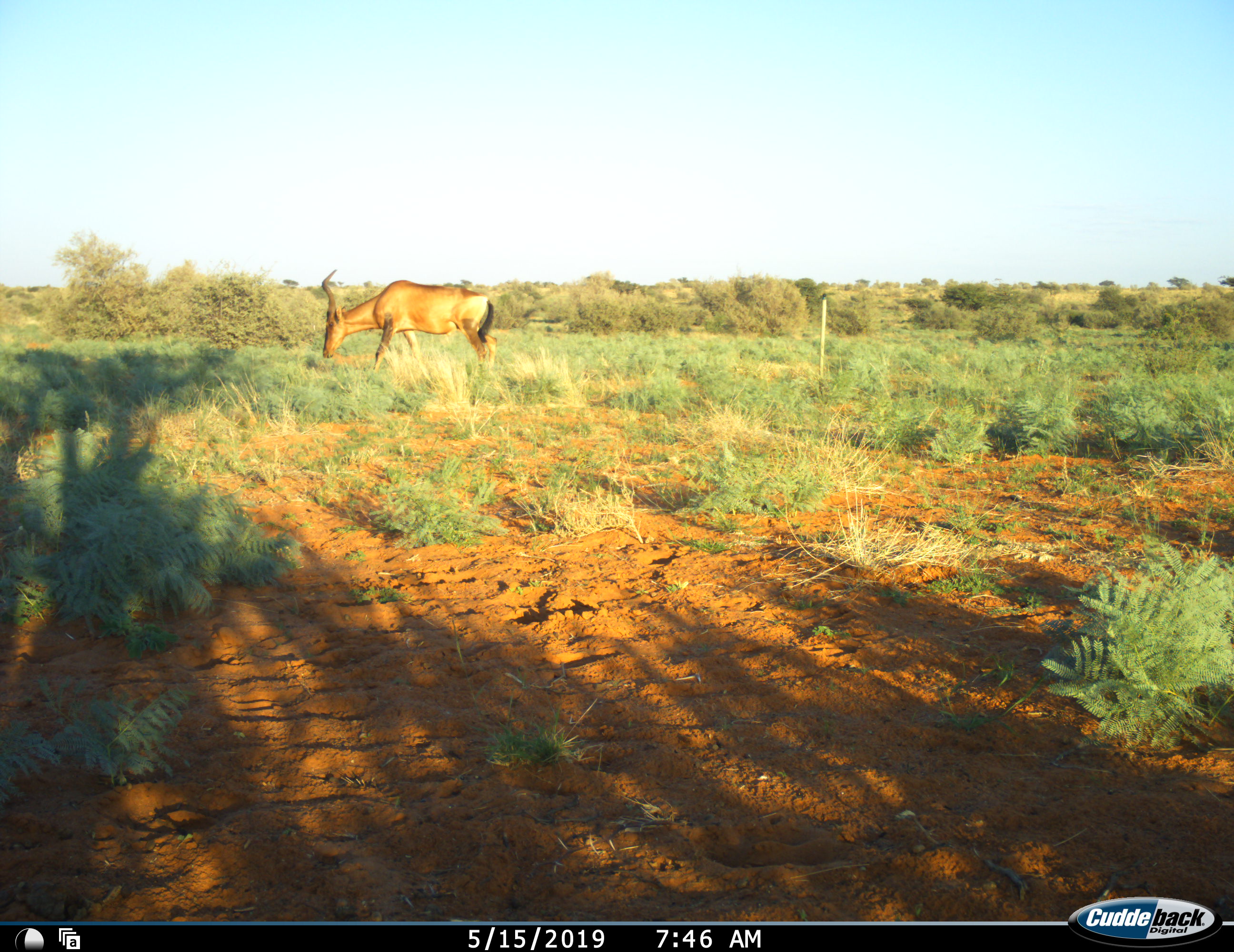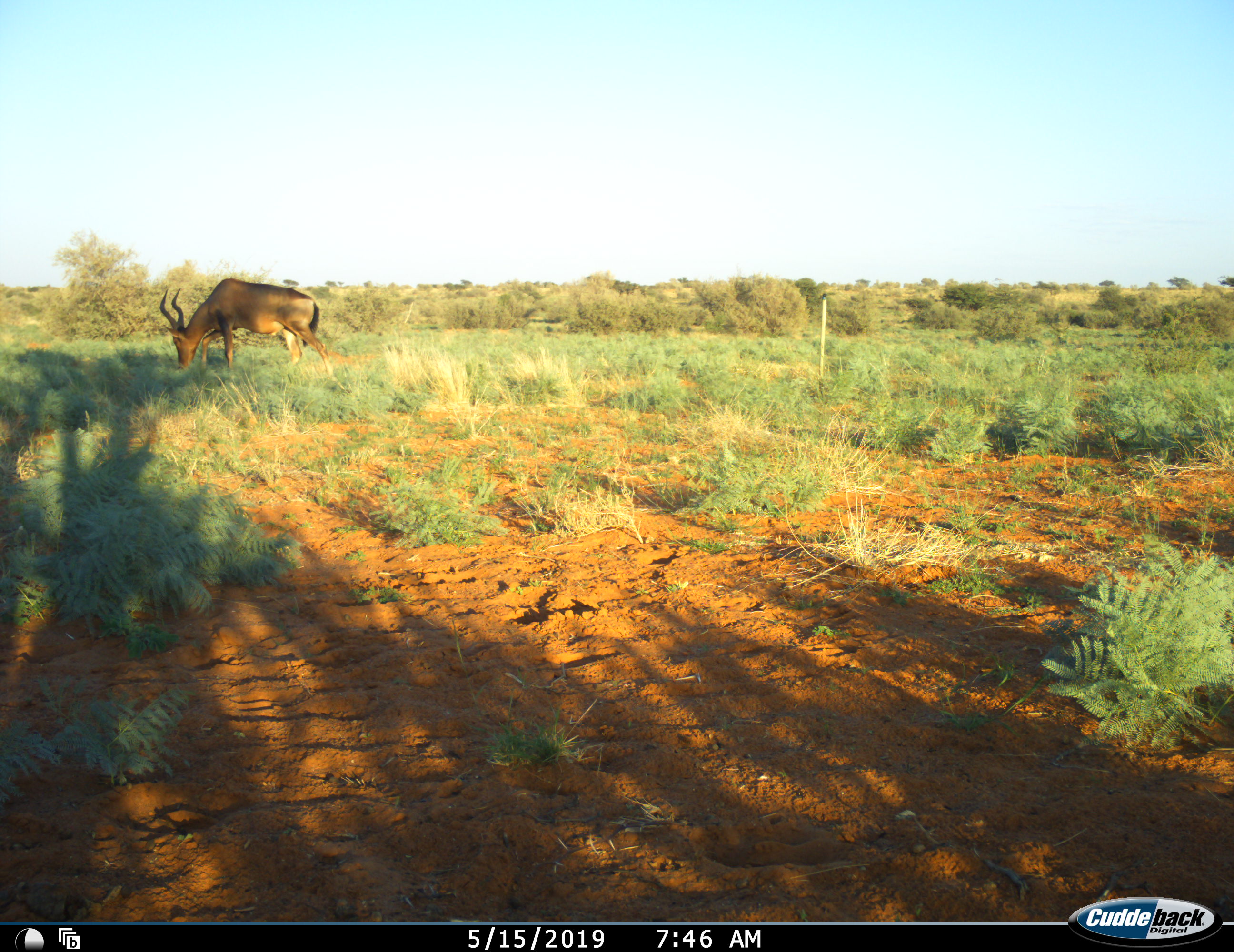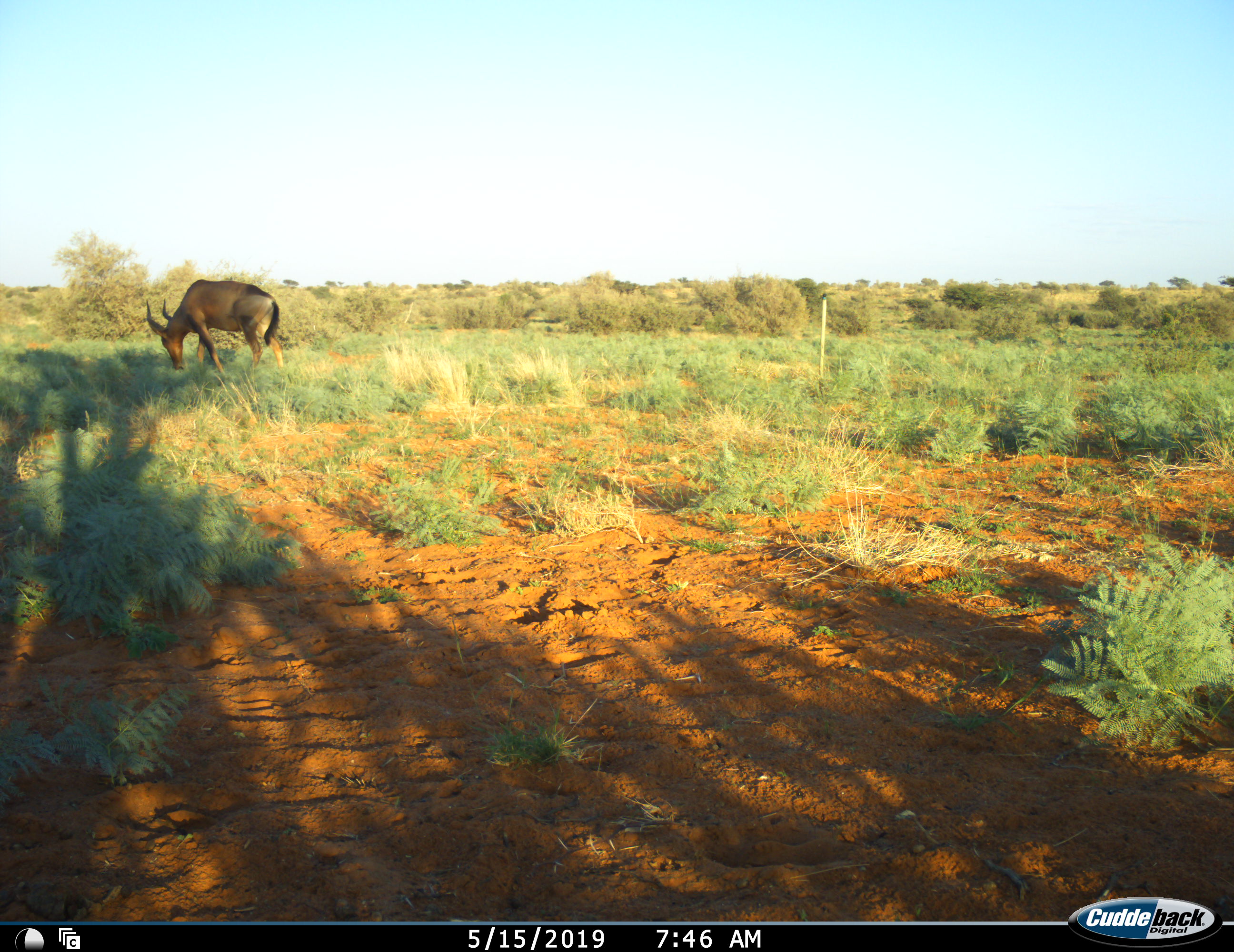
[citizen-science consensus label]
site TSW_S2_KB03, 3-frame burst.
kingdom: Animalia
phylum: Chordata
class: Mammalia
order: Artiodactyla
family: Bovidae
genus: Alcelaphus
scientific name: Alcelaphus buselaphus caama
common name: red hartebeest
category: hartebeestred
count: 1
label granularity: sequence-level